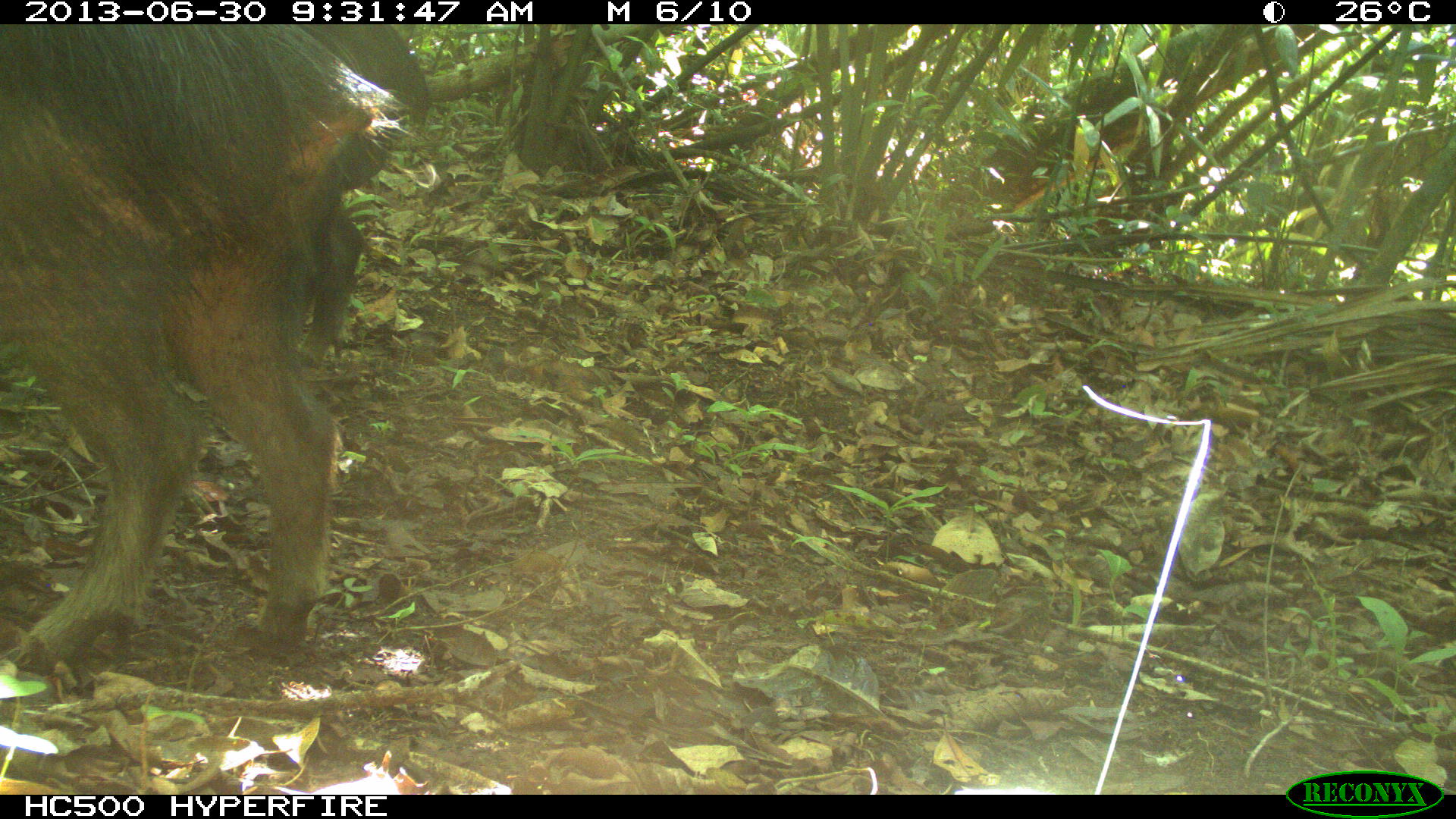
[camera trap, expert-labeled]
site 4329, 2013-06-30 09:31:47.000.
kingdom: Animalia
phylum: Chordata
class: Mammalia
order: Artiodactyla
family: Tayassuidae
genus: Tayassu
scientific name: Tayassu pecari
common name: white-lipped peccary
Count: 3.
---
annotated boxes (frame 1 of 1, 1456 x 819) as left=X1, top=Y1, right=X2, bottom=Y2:
tayassu pecari: left=0, top=24, right=399, bottom=675; left=2, top=25, right=430, bottom=371